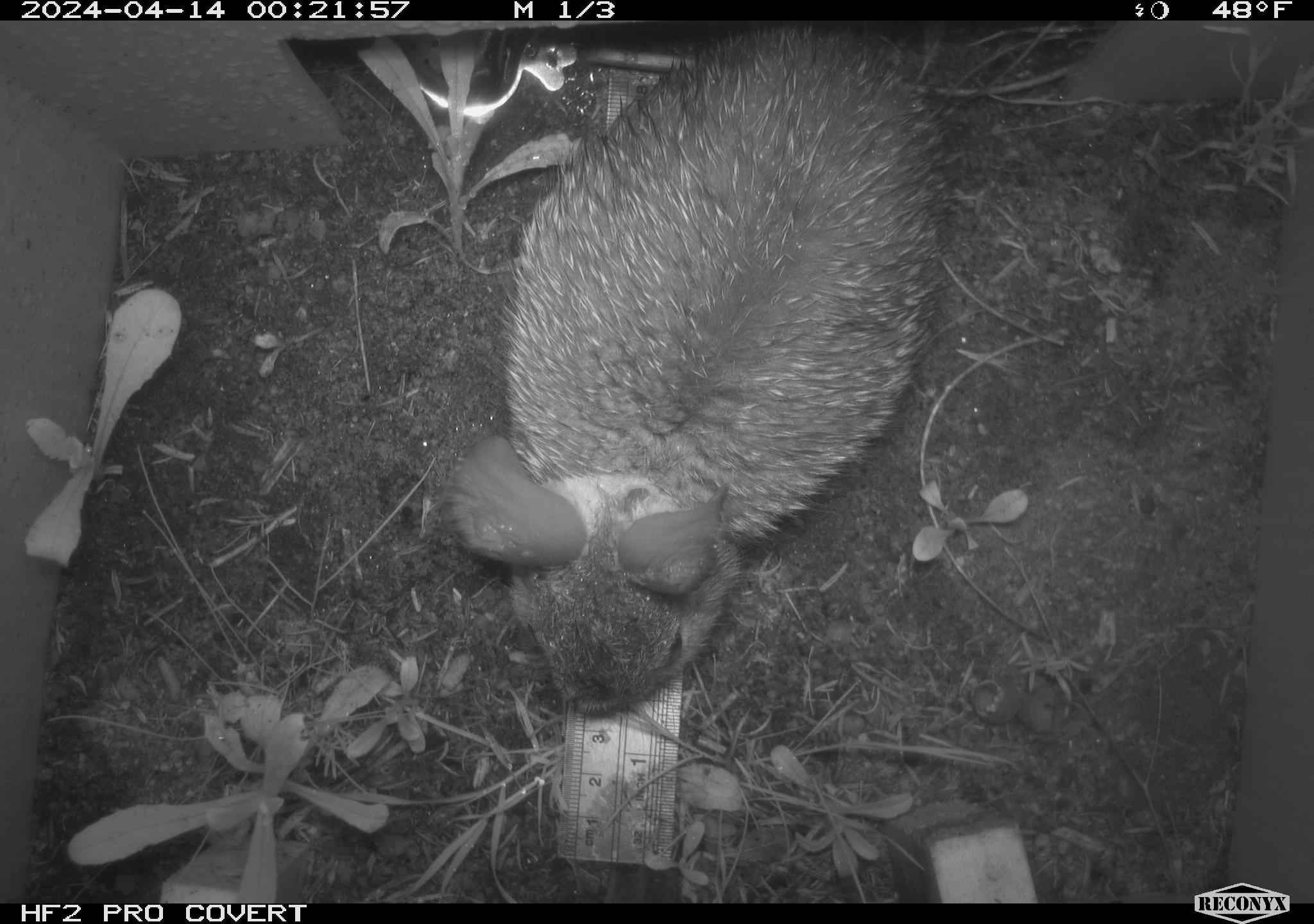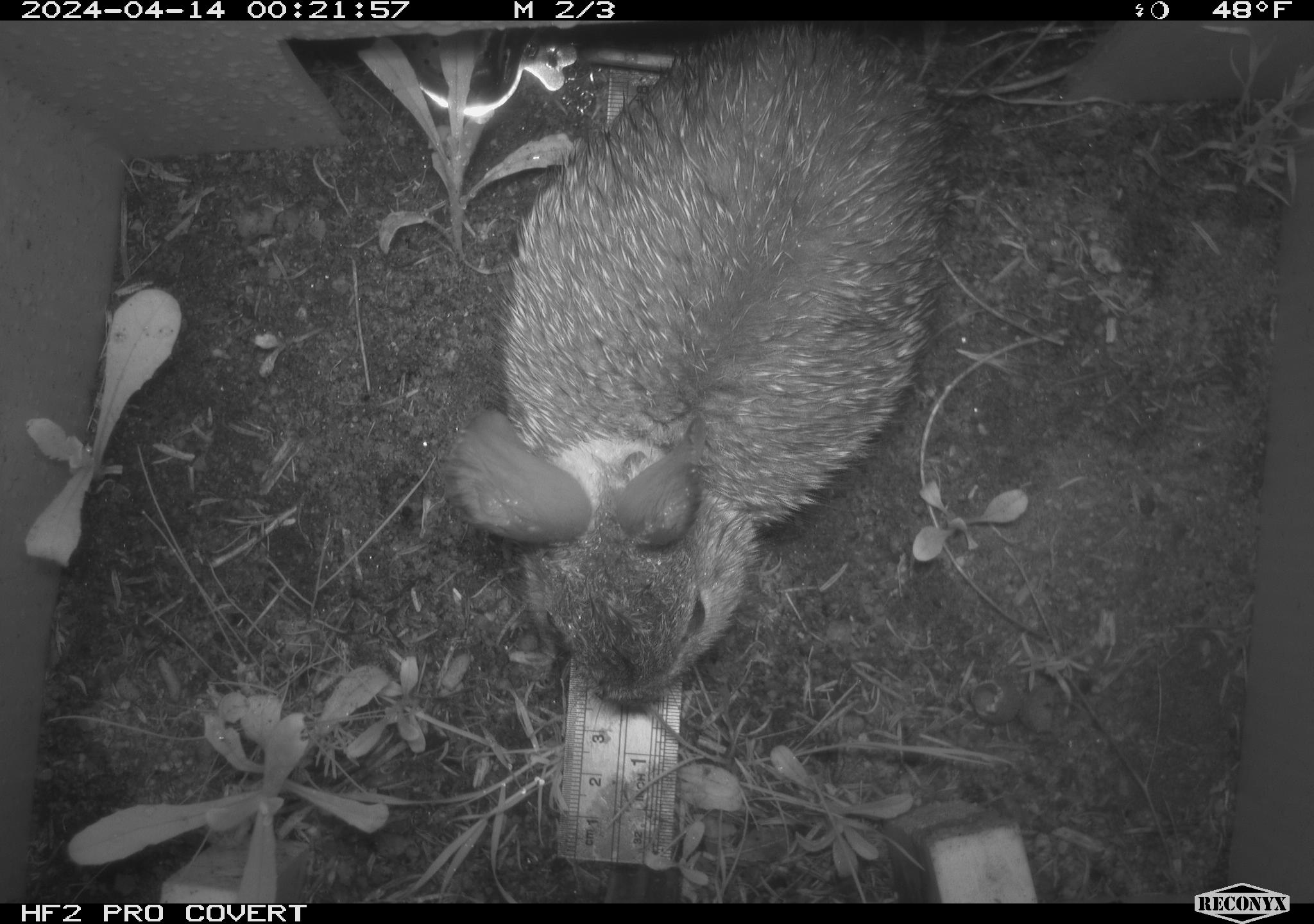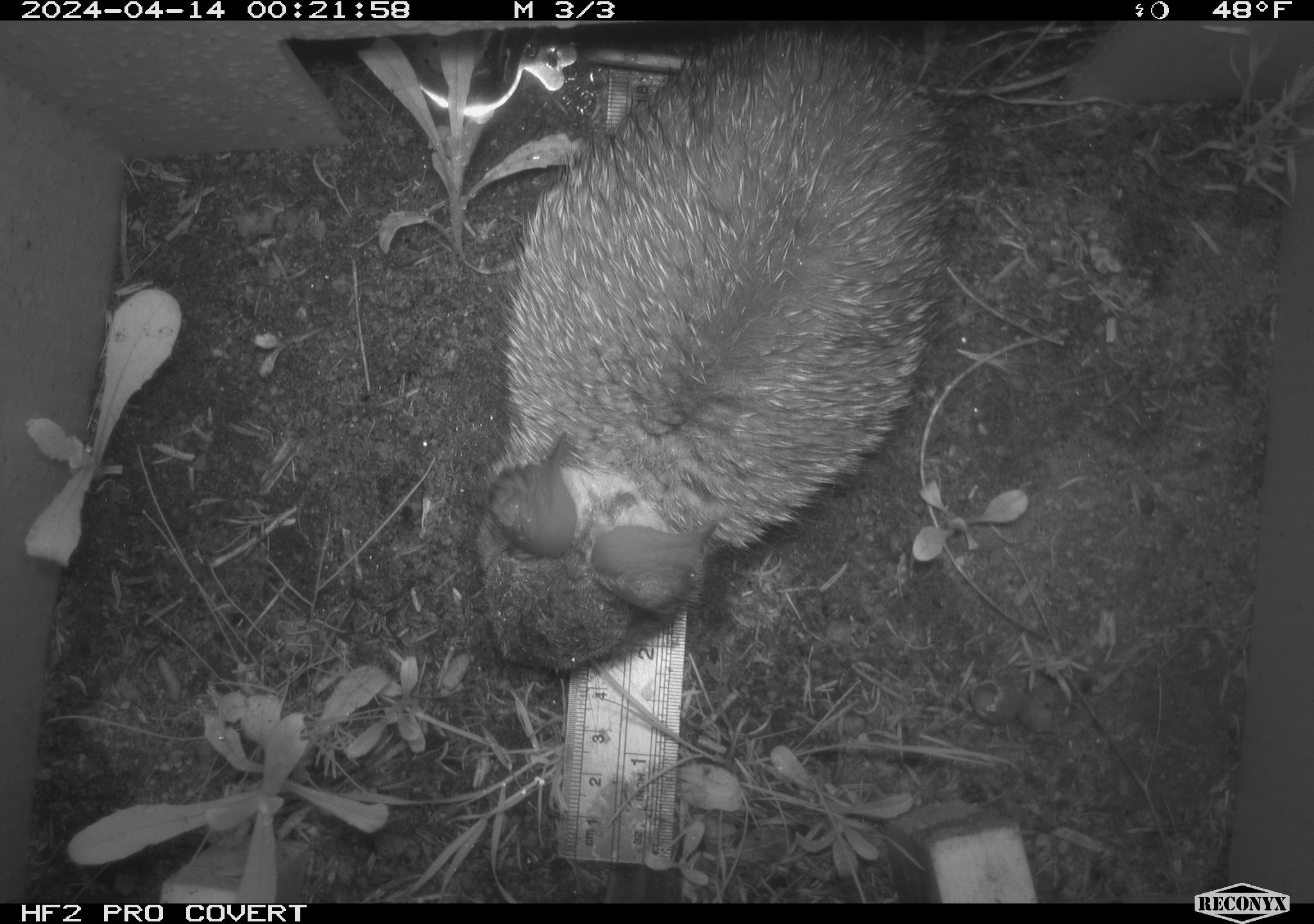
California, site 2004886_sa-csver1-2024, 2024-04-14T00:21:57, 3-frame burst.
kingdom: Animalia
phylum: Chordata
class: Mammalia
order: Lagomorpha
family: Leporidae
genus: Sylvilagus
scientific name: Sylvilagus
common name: cottontail rabbits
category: sylvilagus species